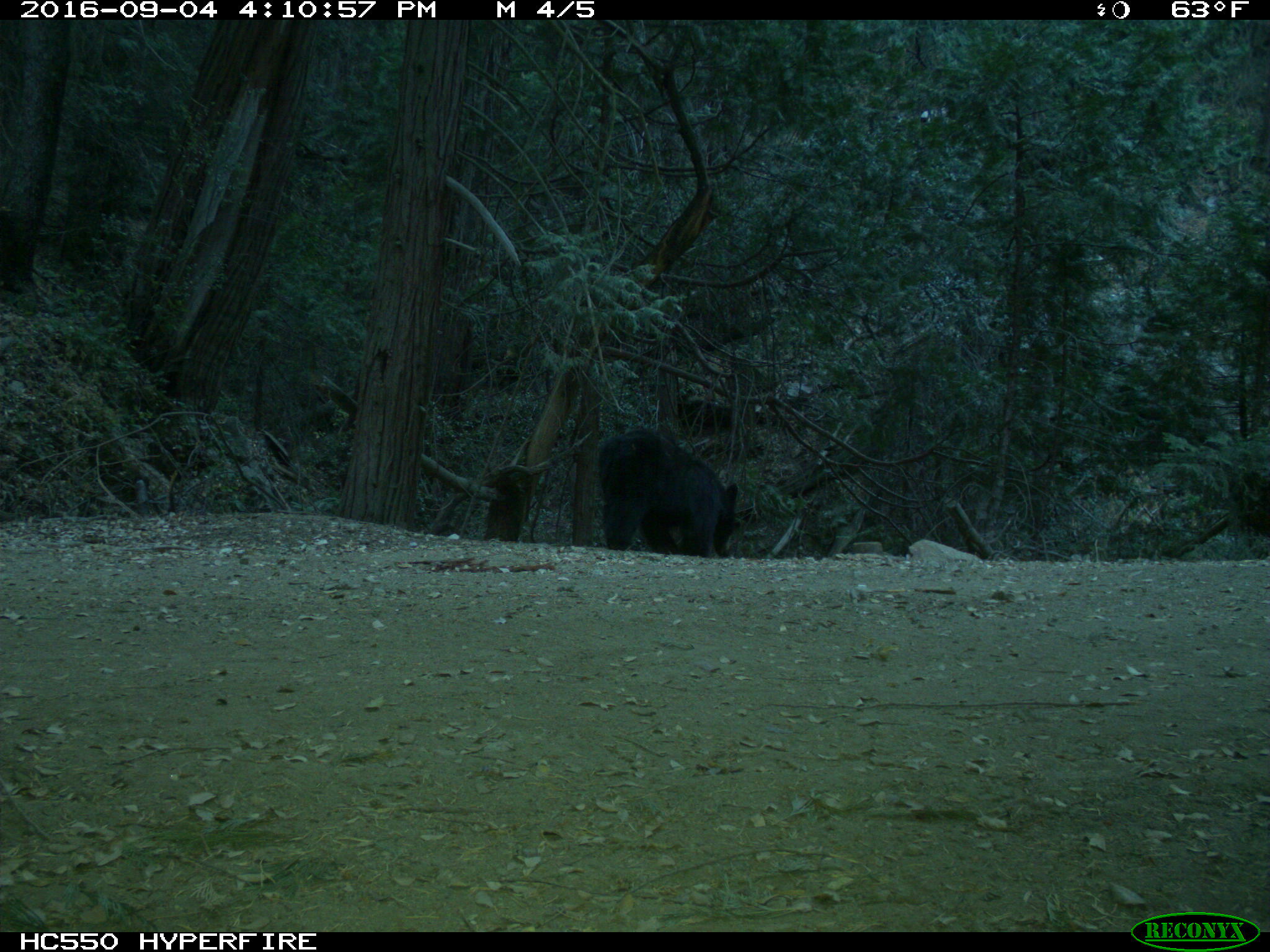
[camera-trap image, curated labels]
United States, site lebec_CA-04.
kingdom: Animalia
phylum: Chordata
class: Mammalia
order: Carnivora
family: Ursidae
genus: Ursus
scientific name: Ursus americanus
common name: american black bear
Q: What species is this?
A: Ursus americanus (american black bear).